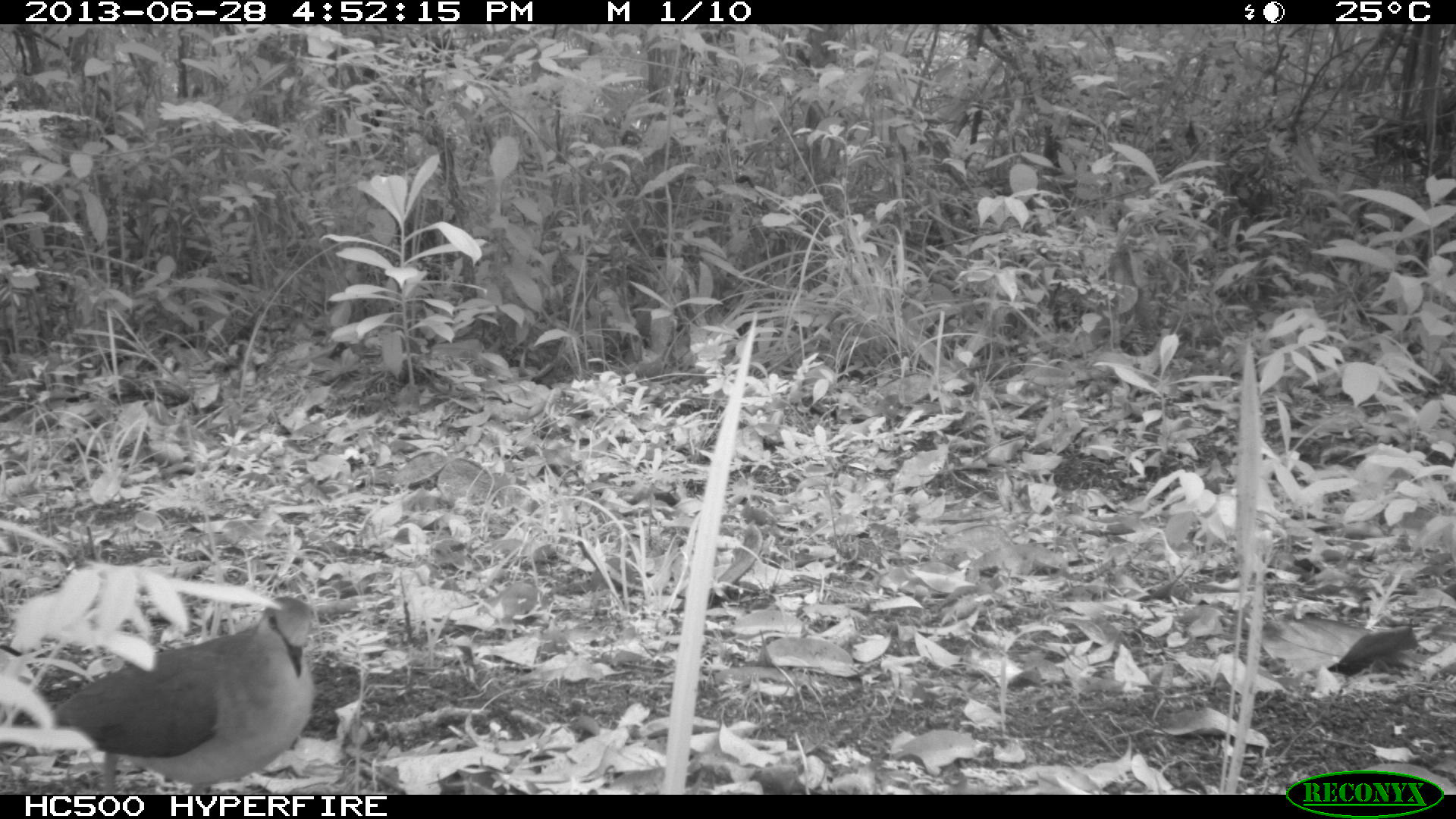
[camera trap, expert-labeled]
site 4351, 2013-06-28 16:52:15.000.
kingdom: Animalia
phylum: Chordata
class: Aves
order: Columbiformes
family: Columbidae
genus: Leptotila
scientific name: Leptotila plumbeiceps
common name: gray-headed dove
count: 1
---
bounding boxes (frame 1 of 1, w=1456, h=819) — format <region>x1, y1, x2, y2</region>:
leptotila plumbeiceps: <region>45, 597, 317, 795</region>